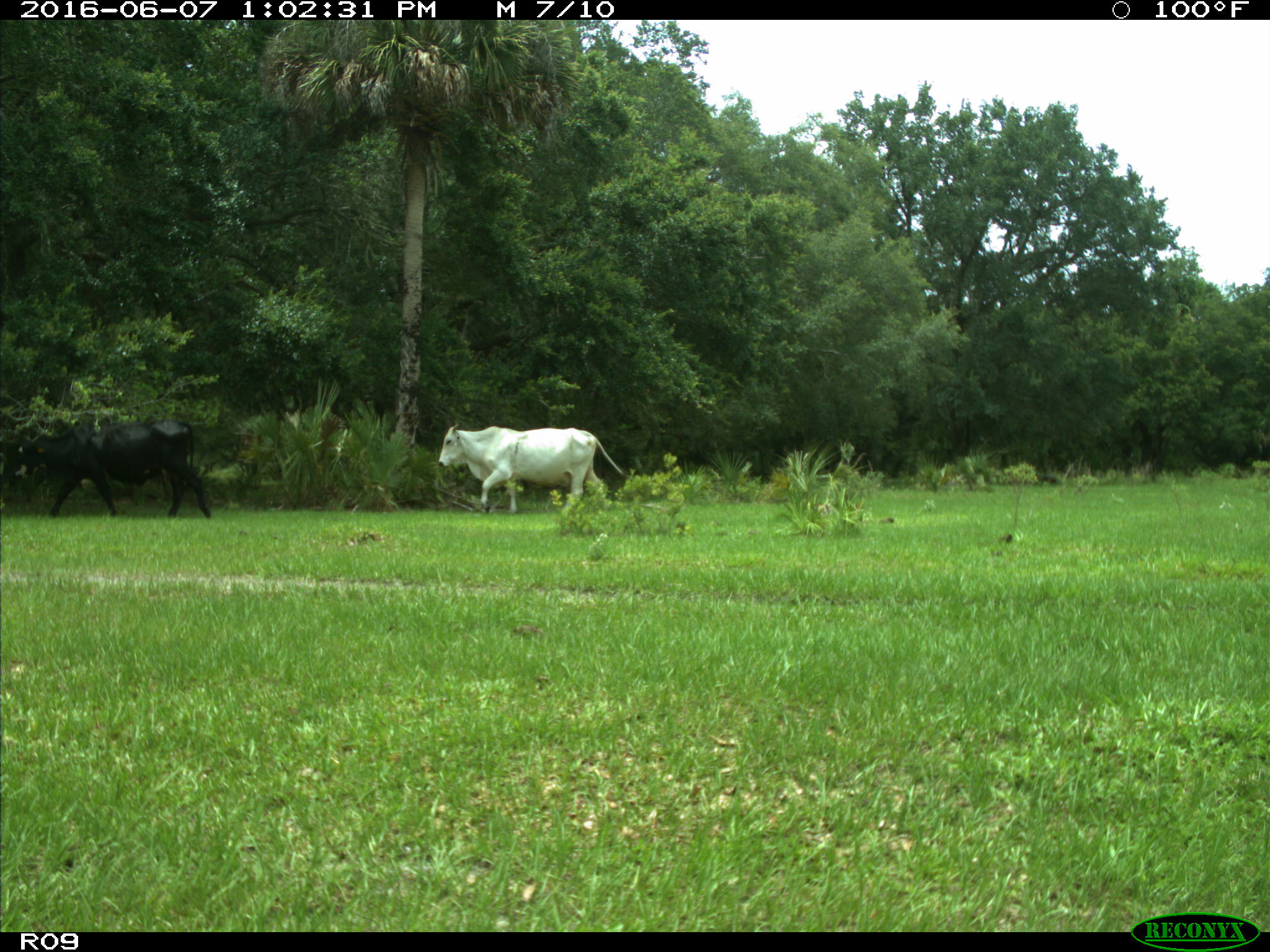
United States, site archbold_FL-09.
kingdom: Animalia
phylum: Chordata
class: Mammalia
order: Artiodactyla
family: Bovidae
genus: Bos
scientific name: Bos taurus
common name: domestic cow